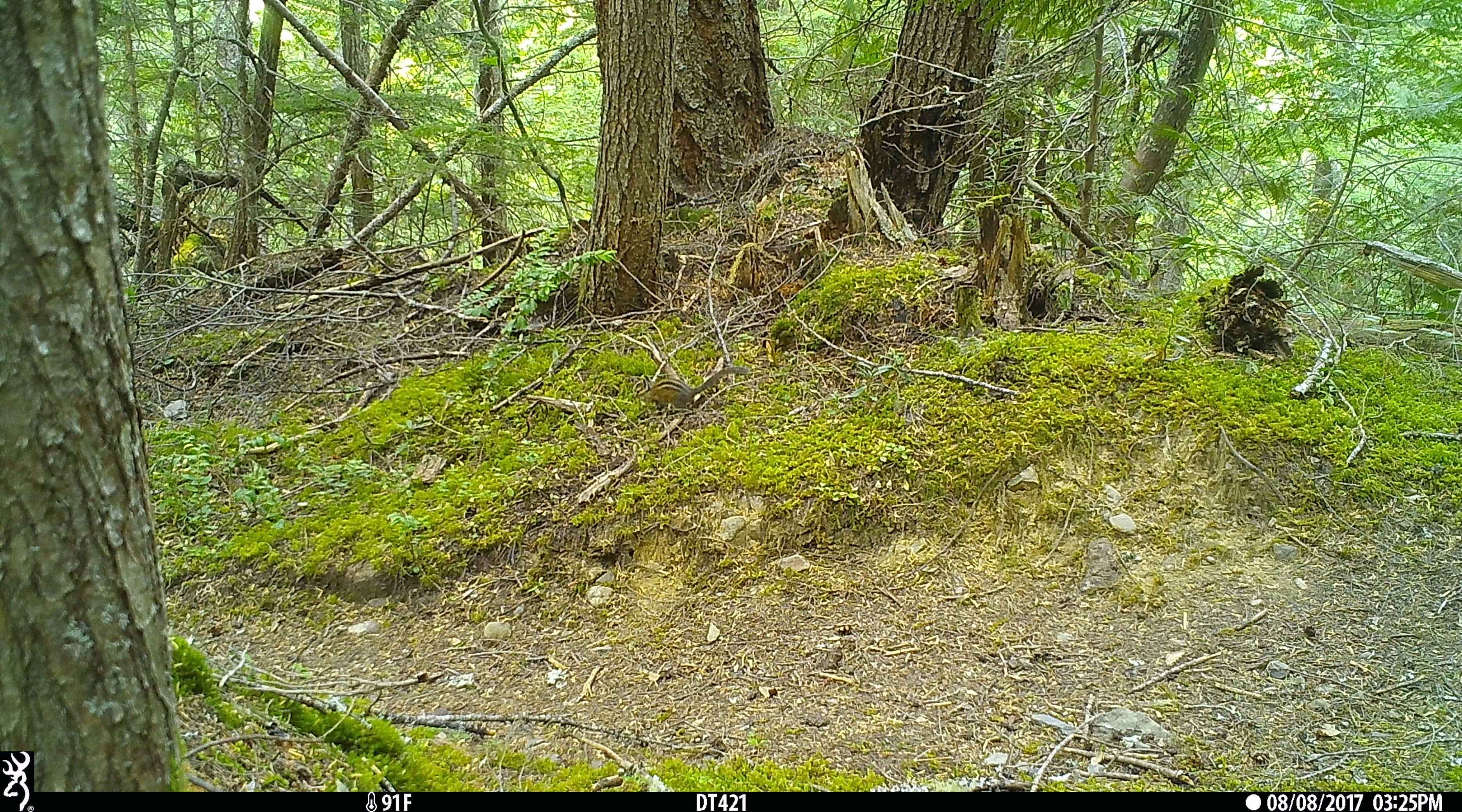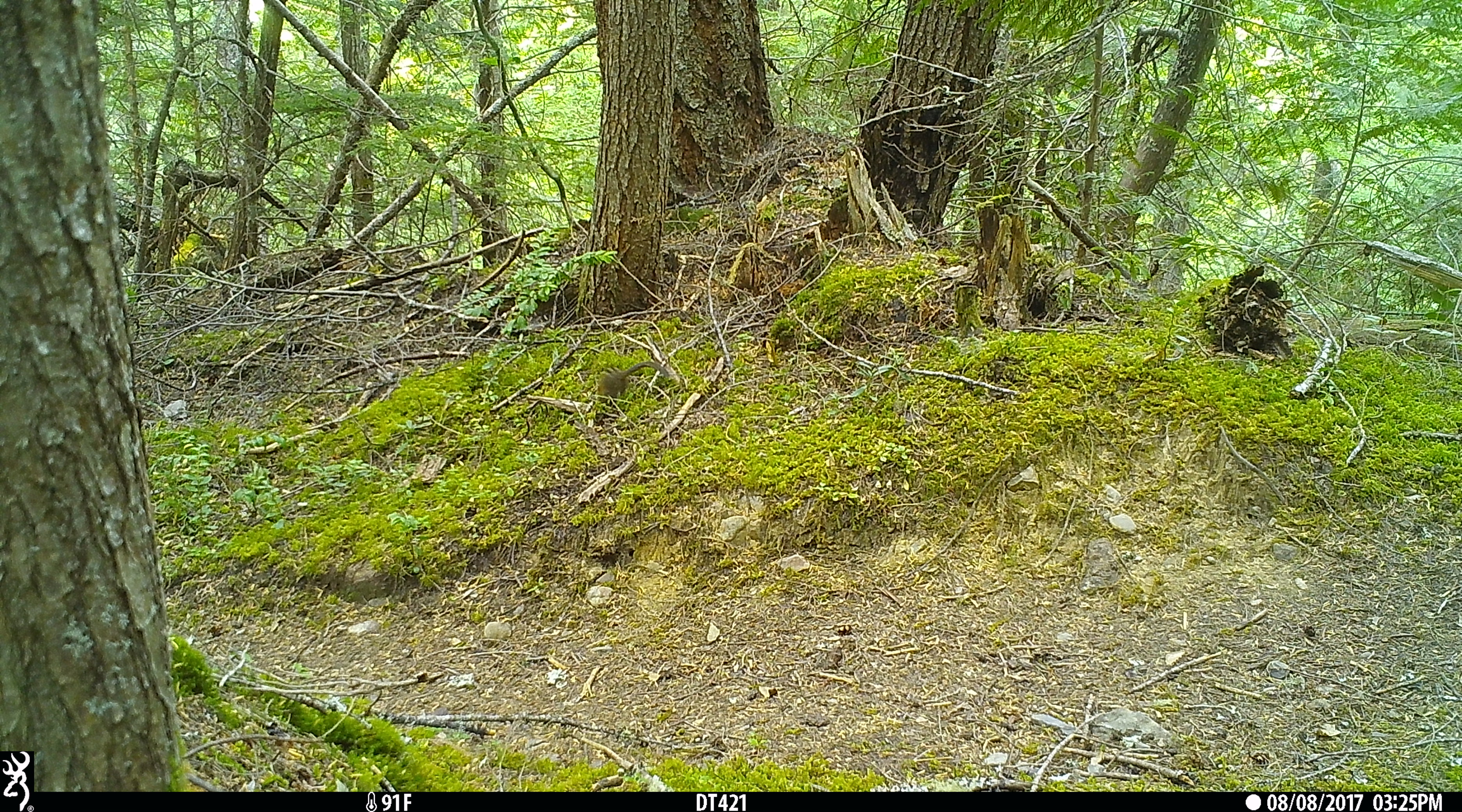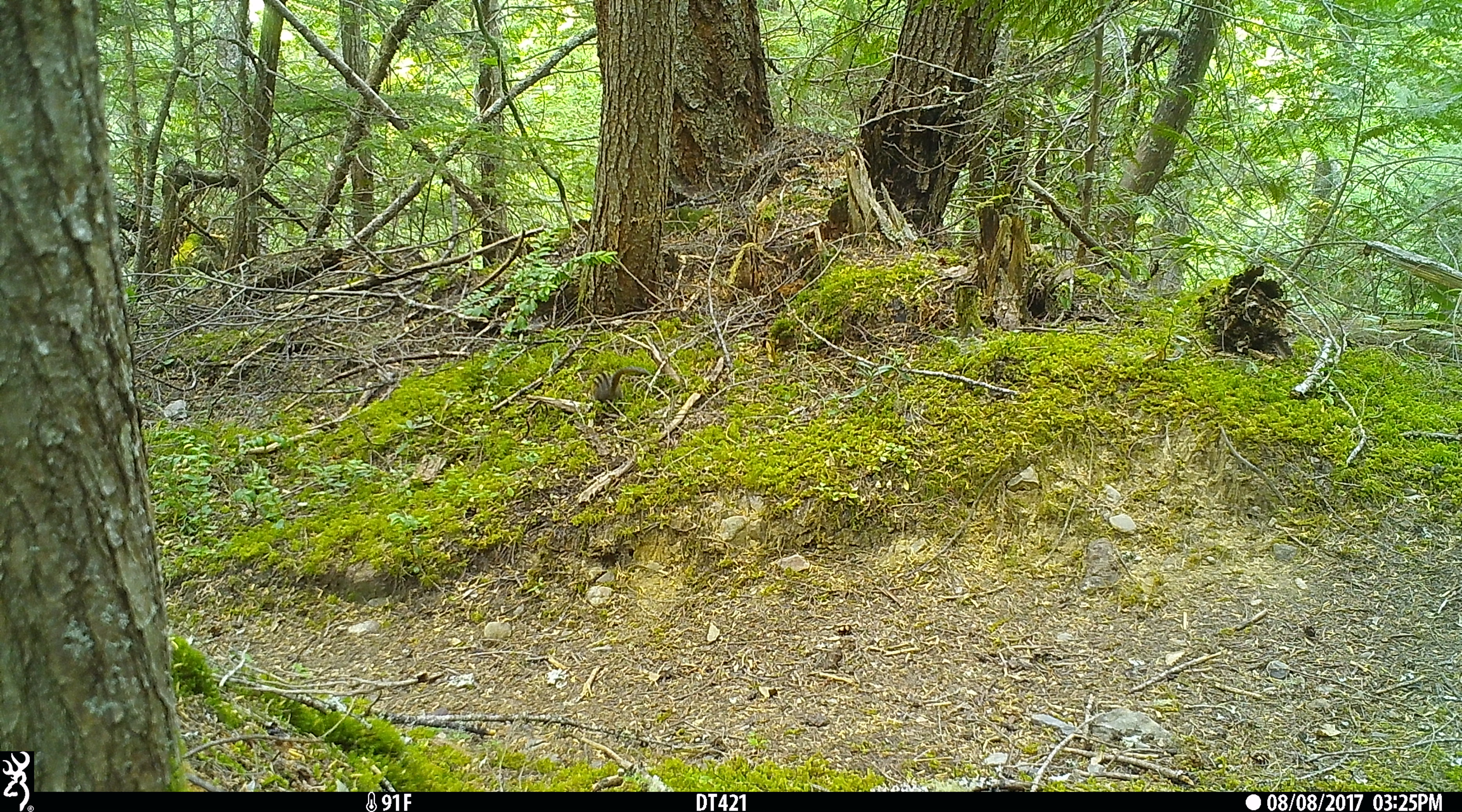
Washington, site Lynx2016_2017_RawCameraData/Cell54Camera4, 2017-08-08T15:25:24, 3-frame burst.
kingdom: Animalia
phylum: Chordata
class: Mammalia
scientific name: Mammalia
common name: small mammal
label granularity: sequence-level